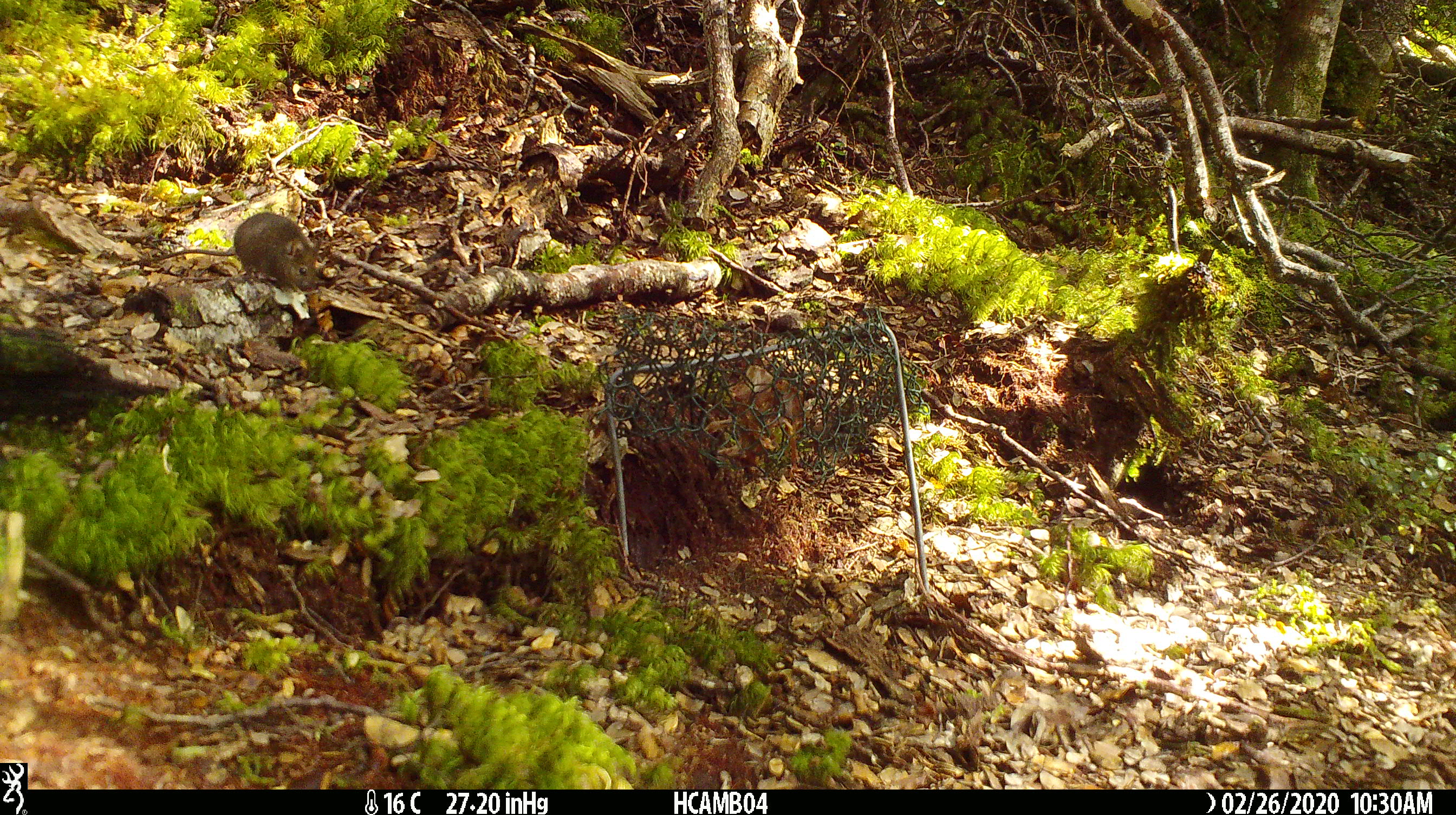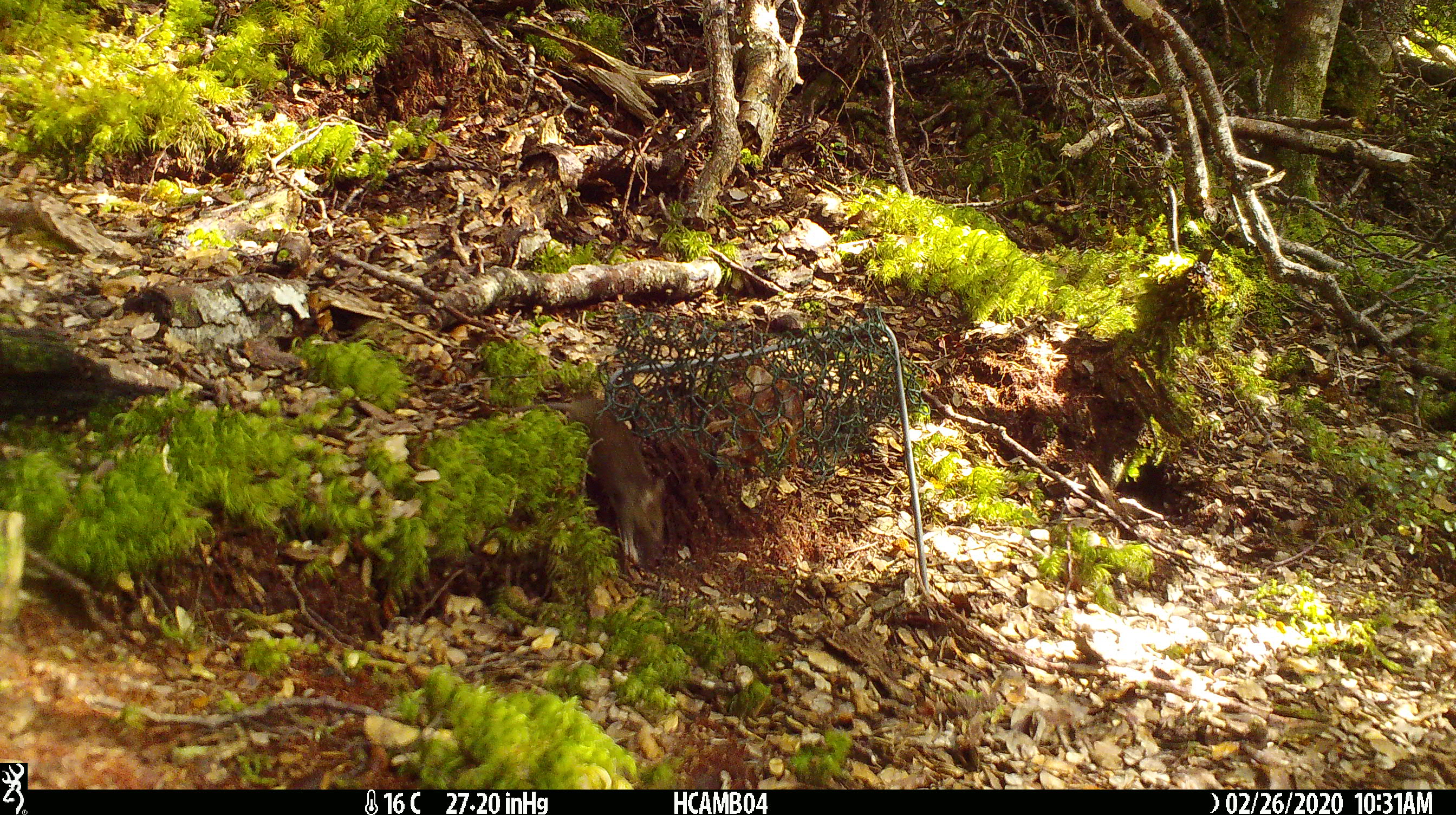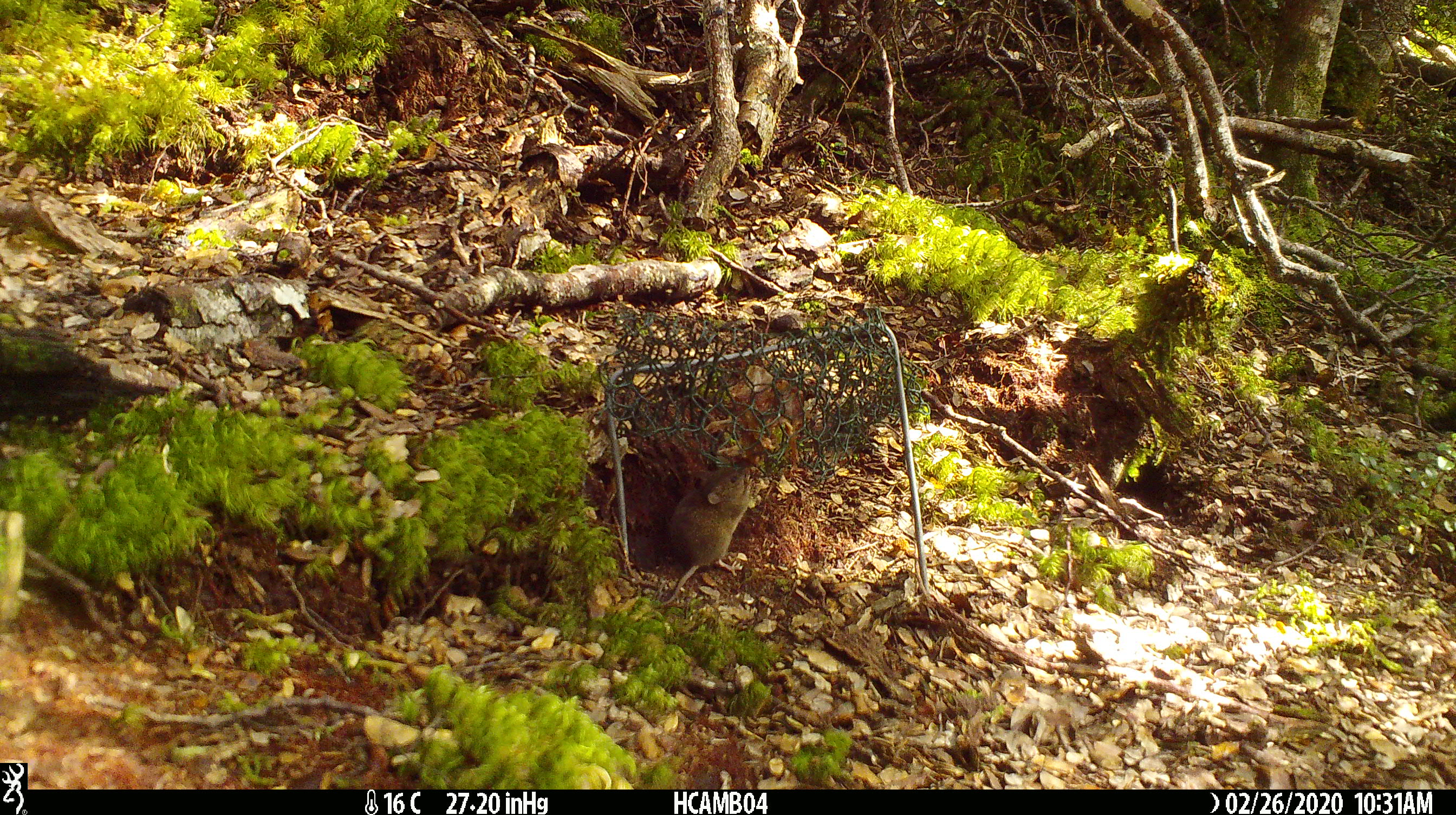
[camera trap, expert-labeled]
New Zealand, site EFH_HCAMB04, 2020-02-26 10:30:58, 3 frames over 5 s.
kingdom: Animalia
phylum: Chordata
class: Mammalia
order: Rodentia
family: Muridae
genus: Mus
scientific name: Mus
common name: mouse